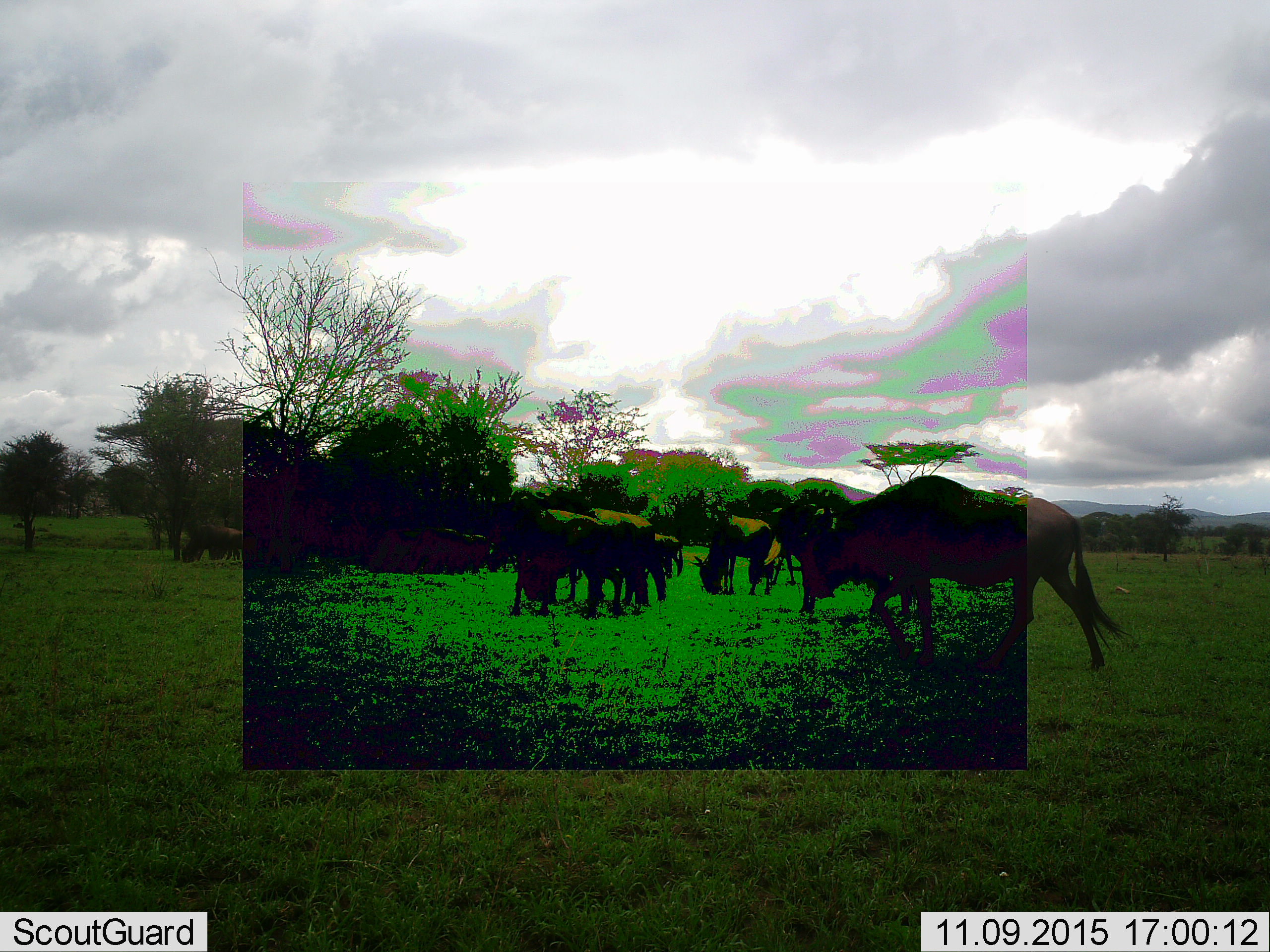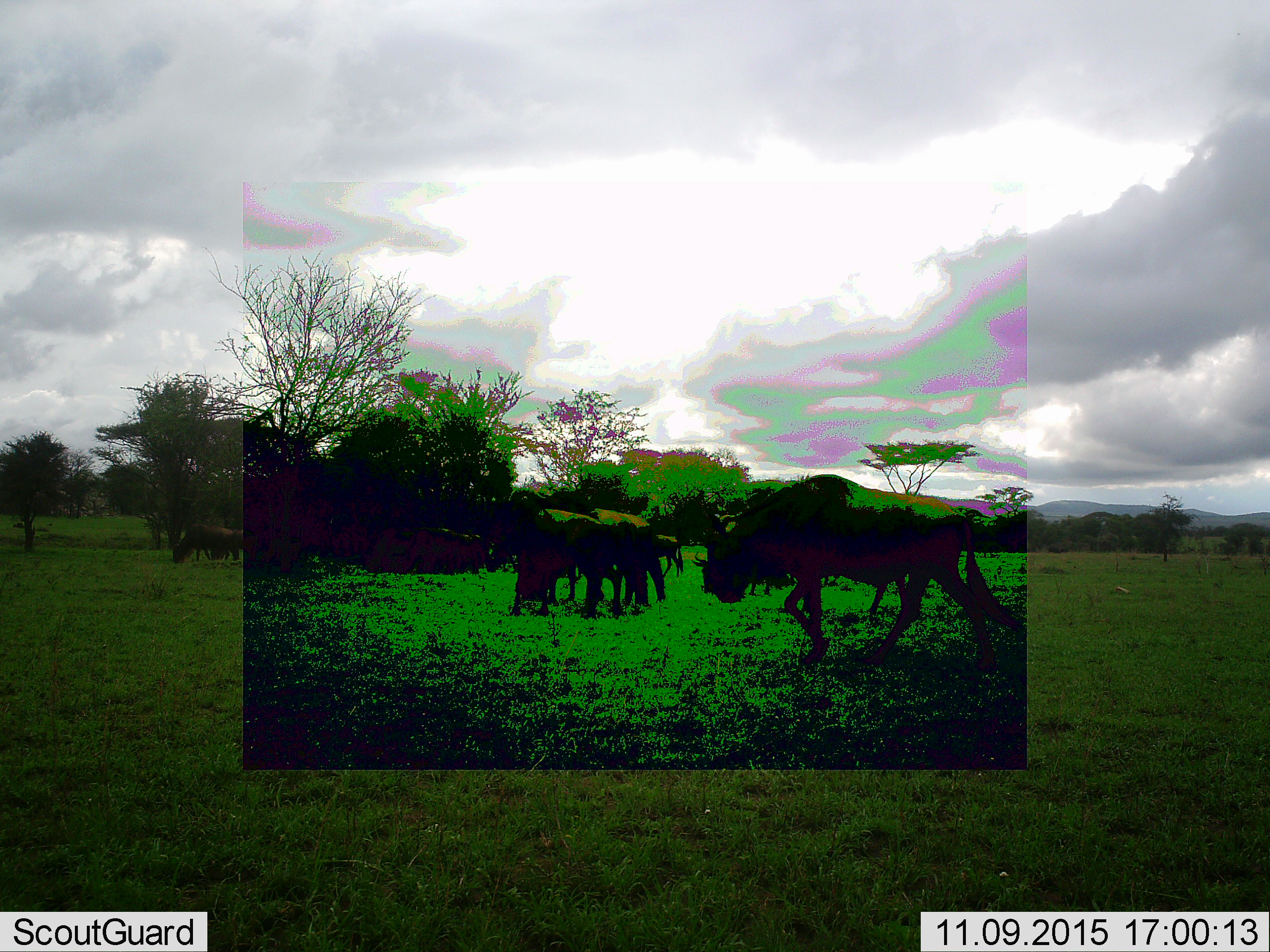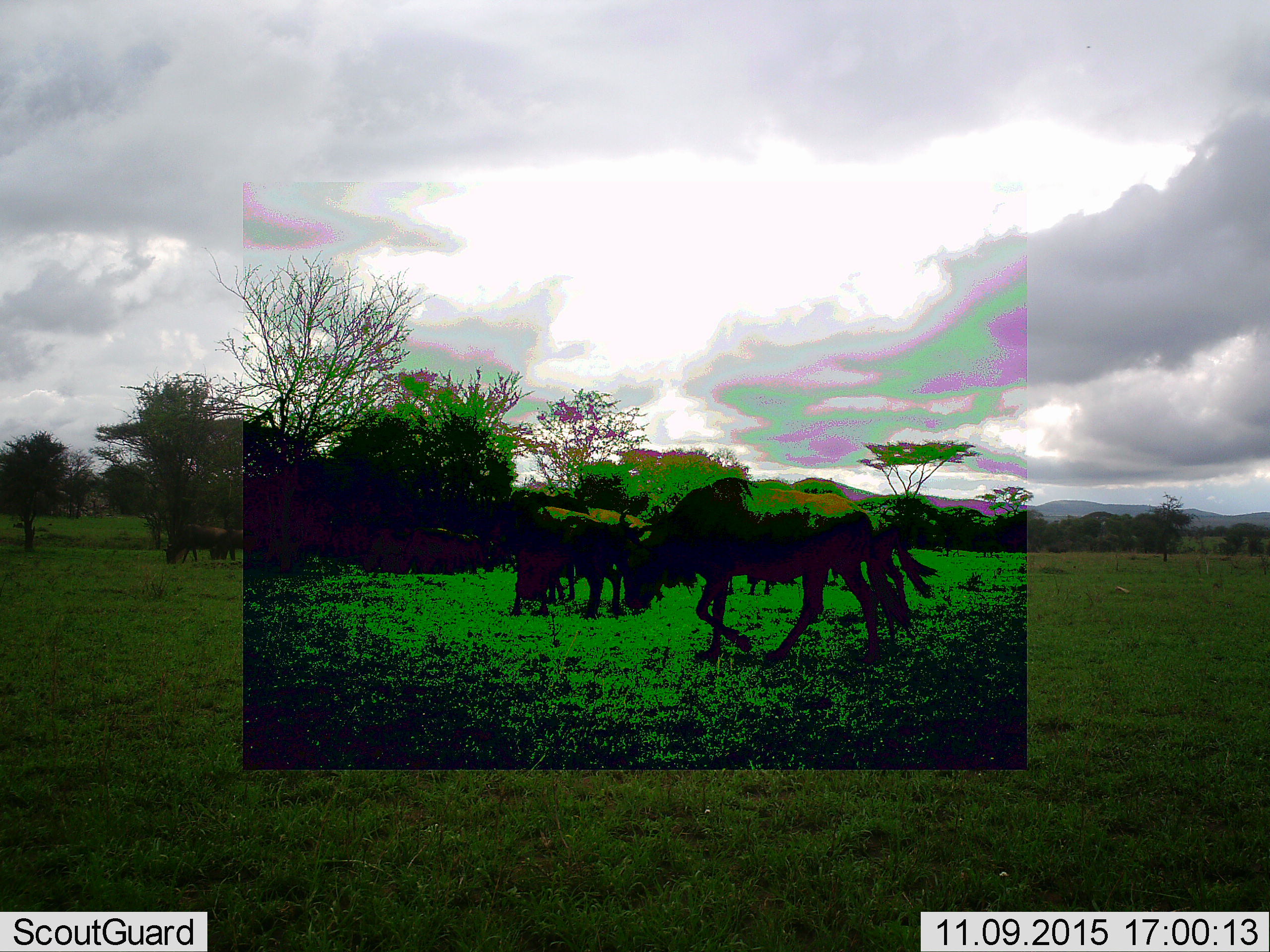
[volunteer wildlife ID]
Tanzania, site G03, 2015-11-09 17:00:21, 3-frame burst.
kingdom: Animalia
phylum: Chordata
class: Mammalia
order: Artiodactyla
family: Bovidae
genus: Connochaetes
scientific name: Connochaetes taurinus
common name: blue wildebeest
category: wildebeest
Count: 11-50.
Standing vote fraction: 73%.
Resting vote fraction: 18%.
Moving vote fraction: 64%.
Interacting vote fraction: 0%.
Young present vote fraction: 0%.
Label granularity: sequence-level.